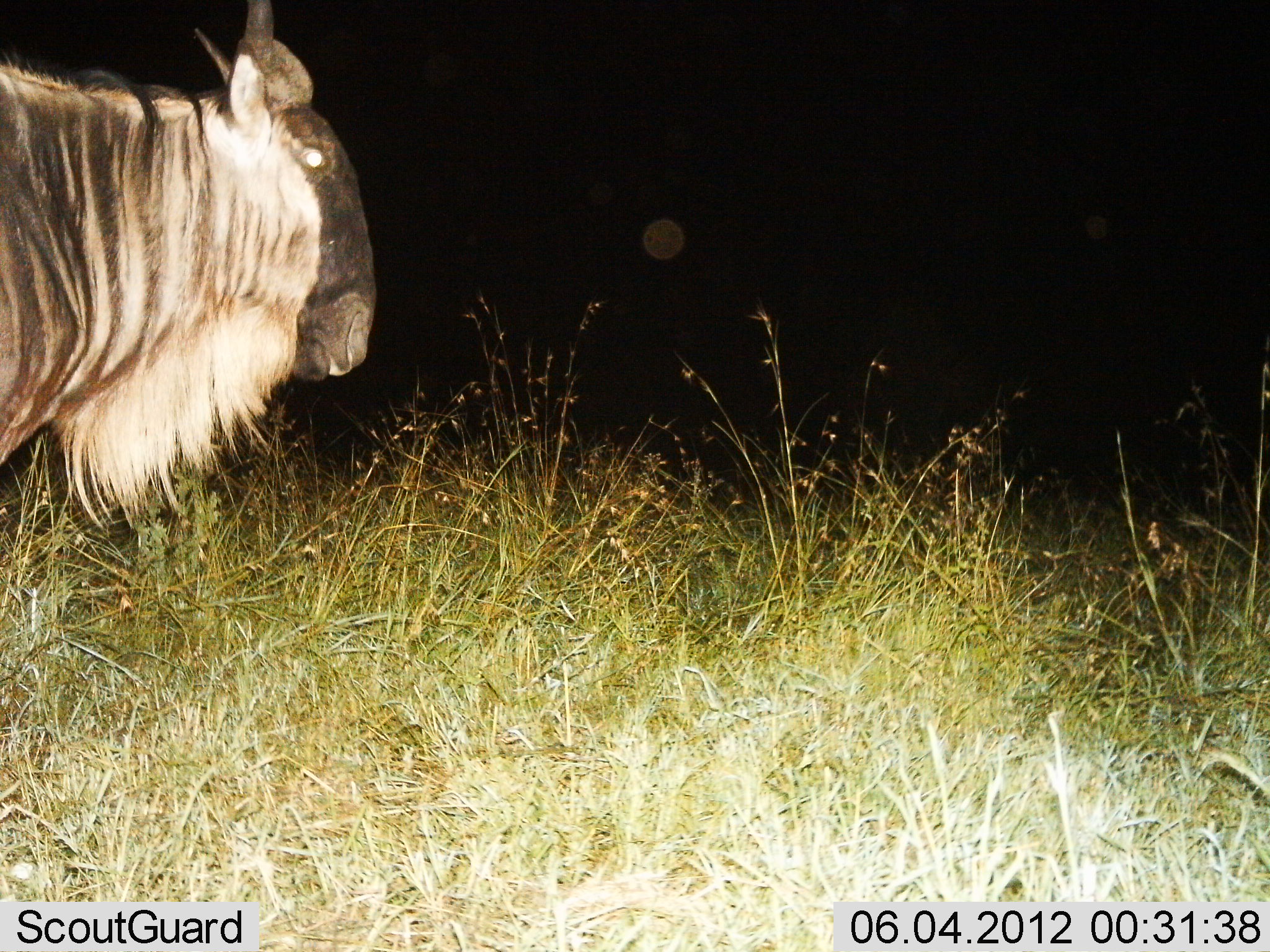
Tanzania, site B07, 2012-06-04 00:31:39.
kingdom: Animalia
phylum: Chordata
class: Mammalia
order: Artiodactyla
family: Bovidae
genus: Connochaetes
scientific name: Connochaetes taurinus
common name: blue wildebeest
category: wildebeest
Wildebeest (blue wildebeest) (Connochaetes taurinus), count 1. Behavior (volunteer vote fractions): standing 90%, resting 0%, moving 10%, interacting 0%. Young present (vote fraction): 0%. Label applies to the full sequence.